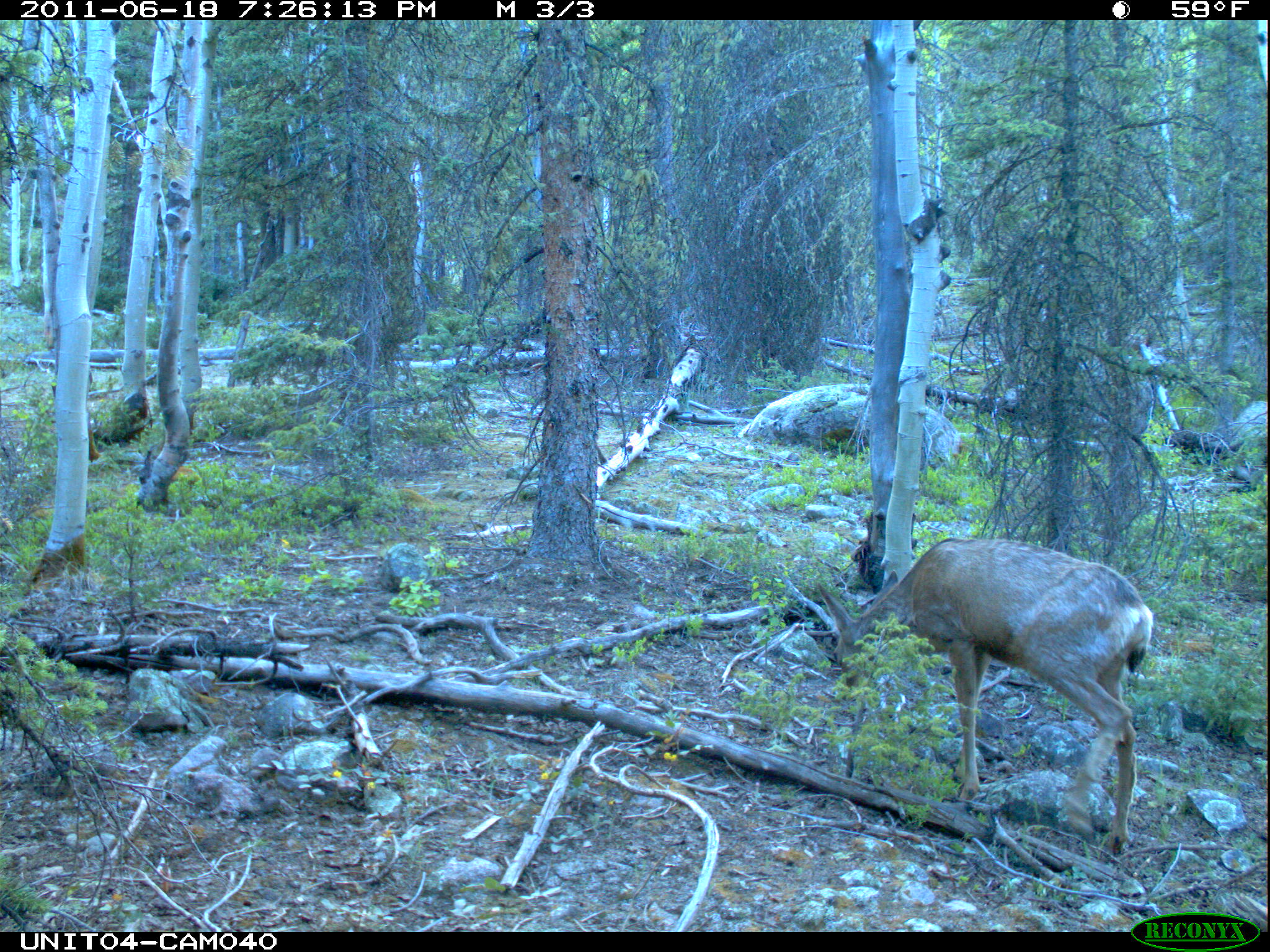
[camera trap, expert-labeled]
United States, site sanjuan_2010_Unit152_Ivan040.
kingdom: Animalia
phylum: Chordata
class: Mammalia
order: Artiodactyla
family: Cervidae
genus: Odocoileus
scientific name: Odocoileus hemionus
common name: mule deer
Odocoileus hemionus (mule deer).